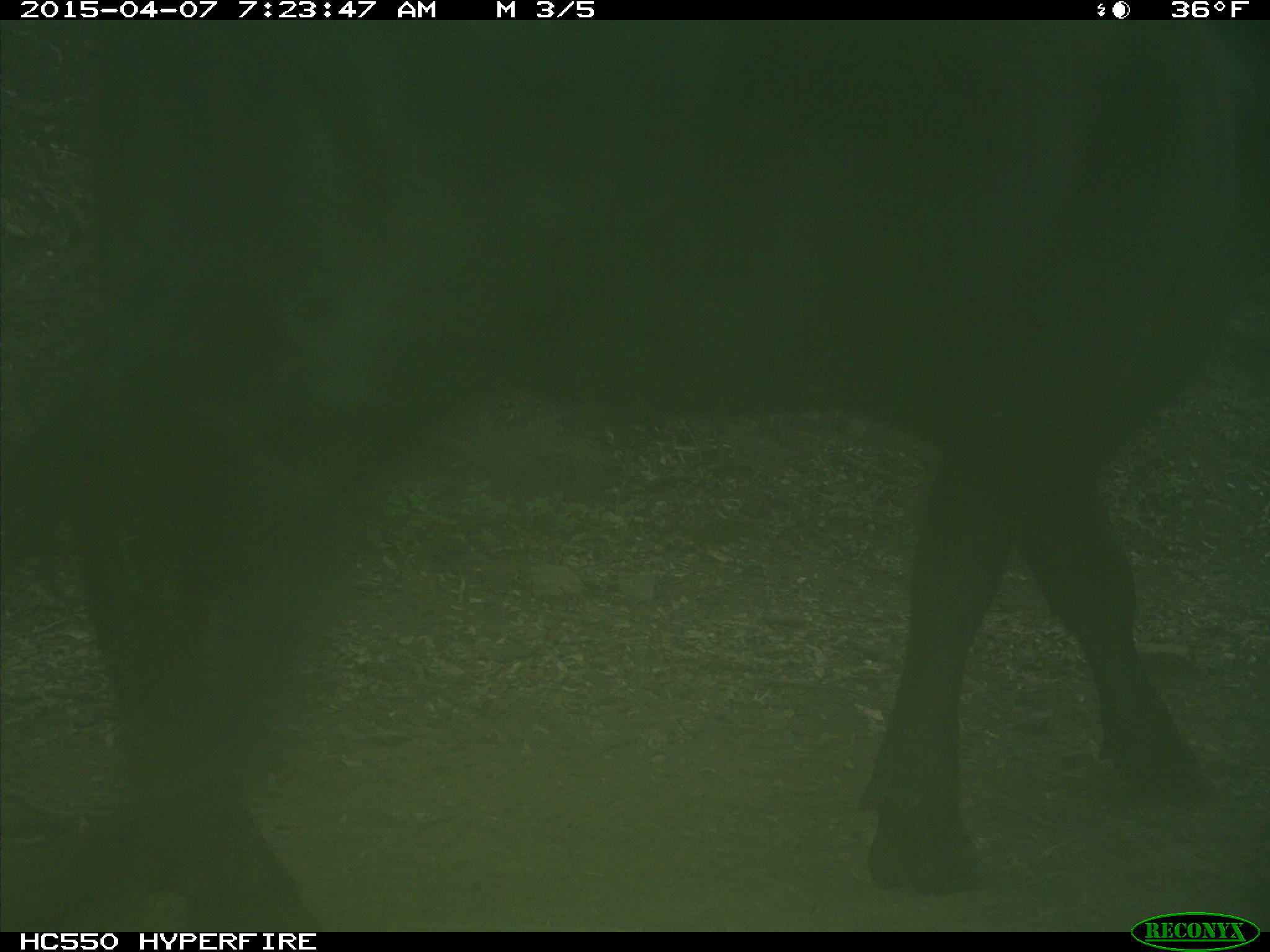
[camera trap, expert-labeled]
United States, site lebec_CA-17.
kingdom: Animalia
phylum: Chordata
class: Mammalia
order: Artiodactyla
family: Bovidae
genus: Bos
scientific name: Bos taurus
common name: domestic cow